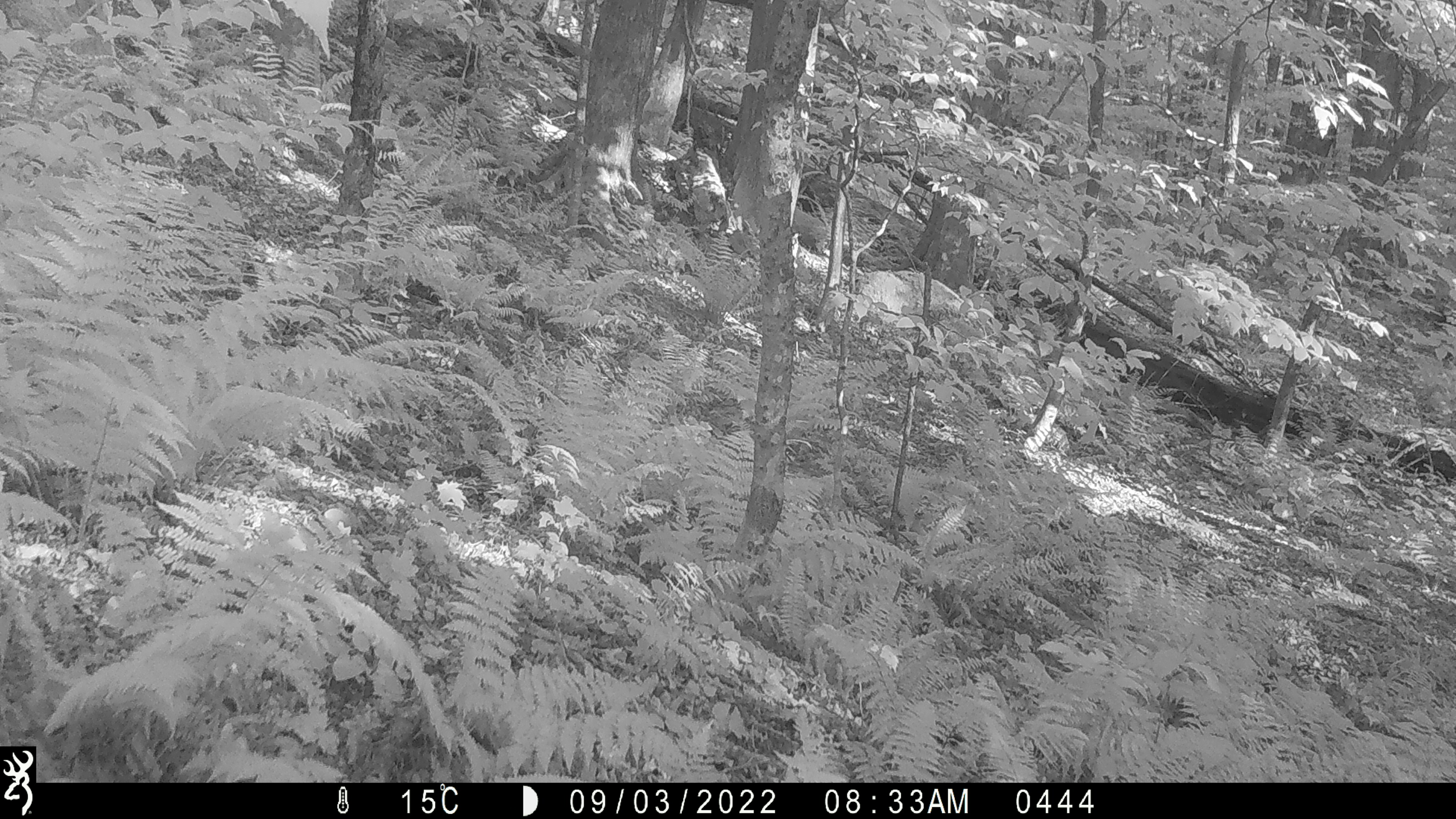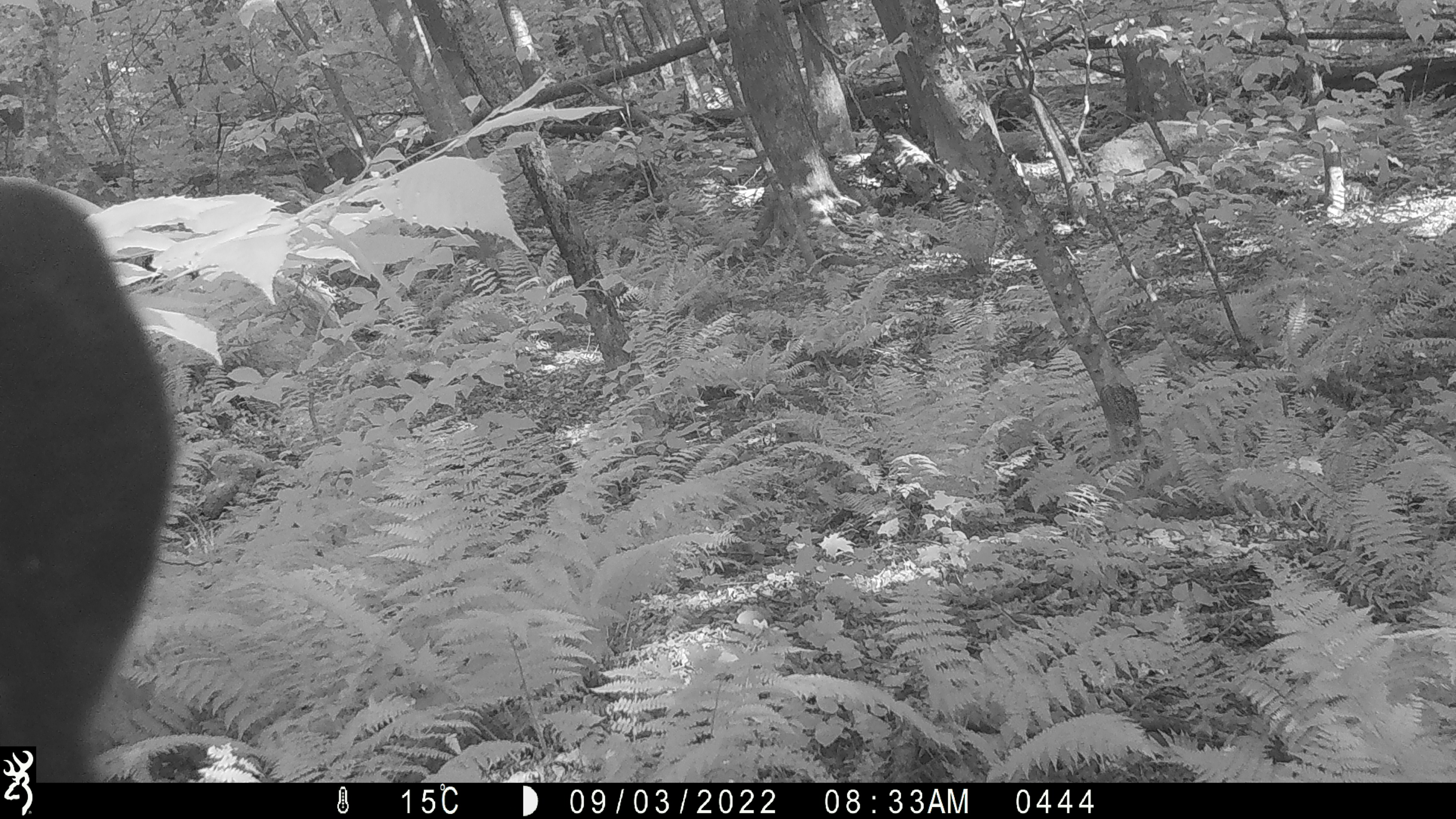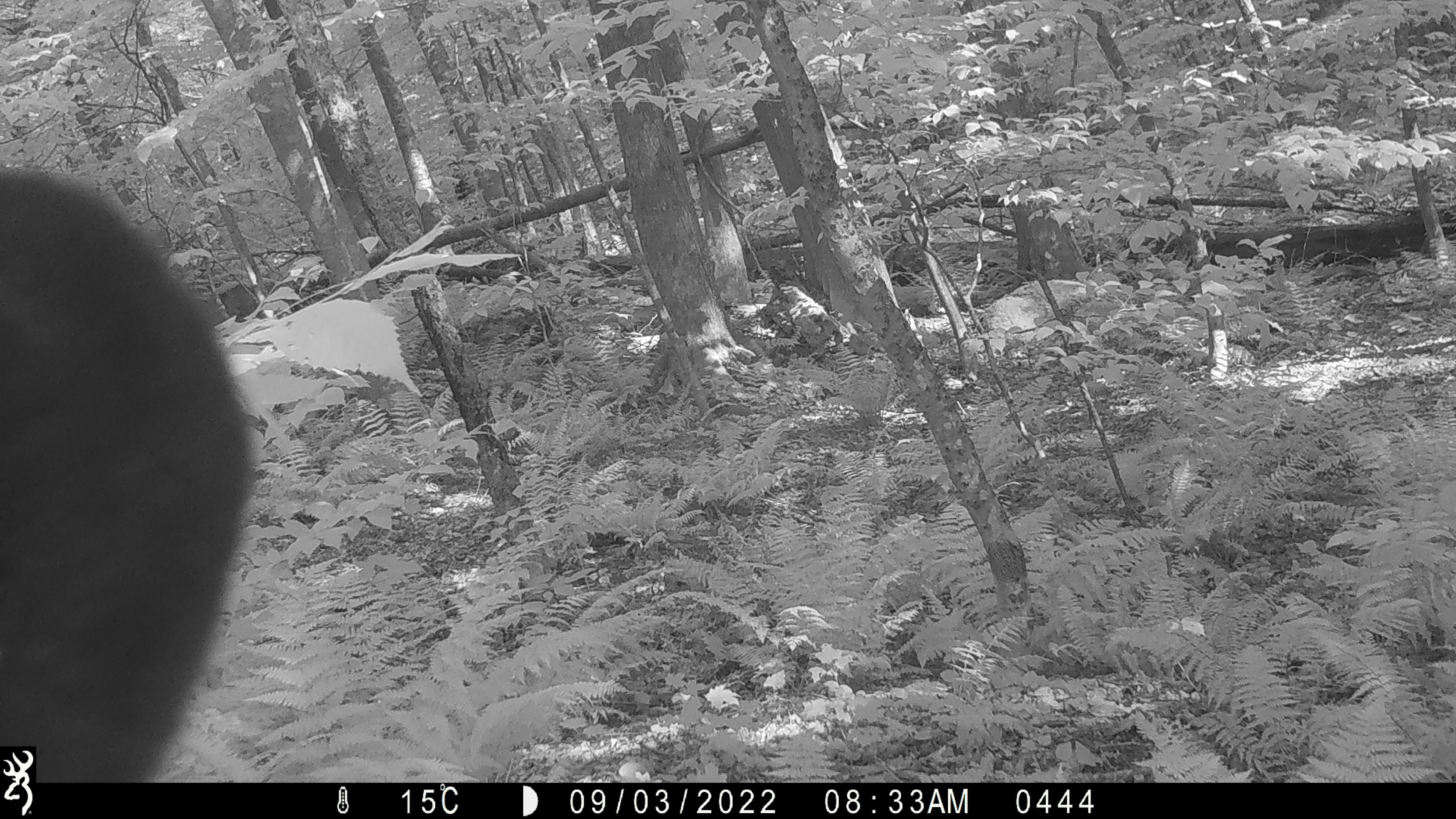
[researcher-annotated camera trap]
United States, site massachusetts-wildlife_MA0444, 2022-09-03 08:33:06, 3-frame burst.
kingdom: Animalia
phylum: Chordata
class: Mammalia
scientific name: Mammalia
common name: mammal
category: mammal sp.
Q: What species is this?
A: Mammal sp. (mammal) (Mammalia).